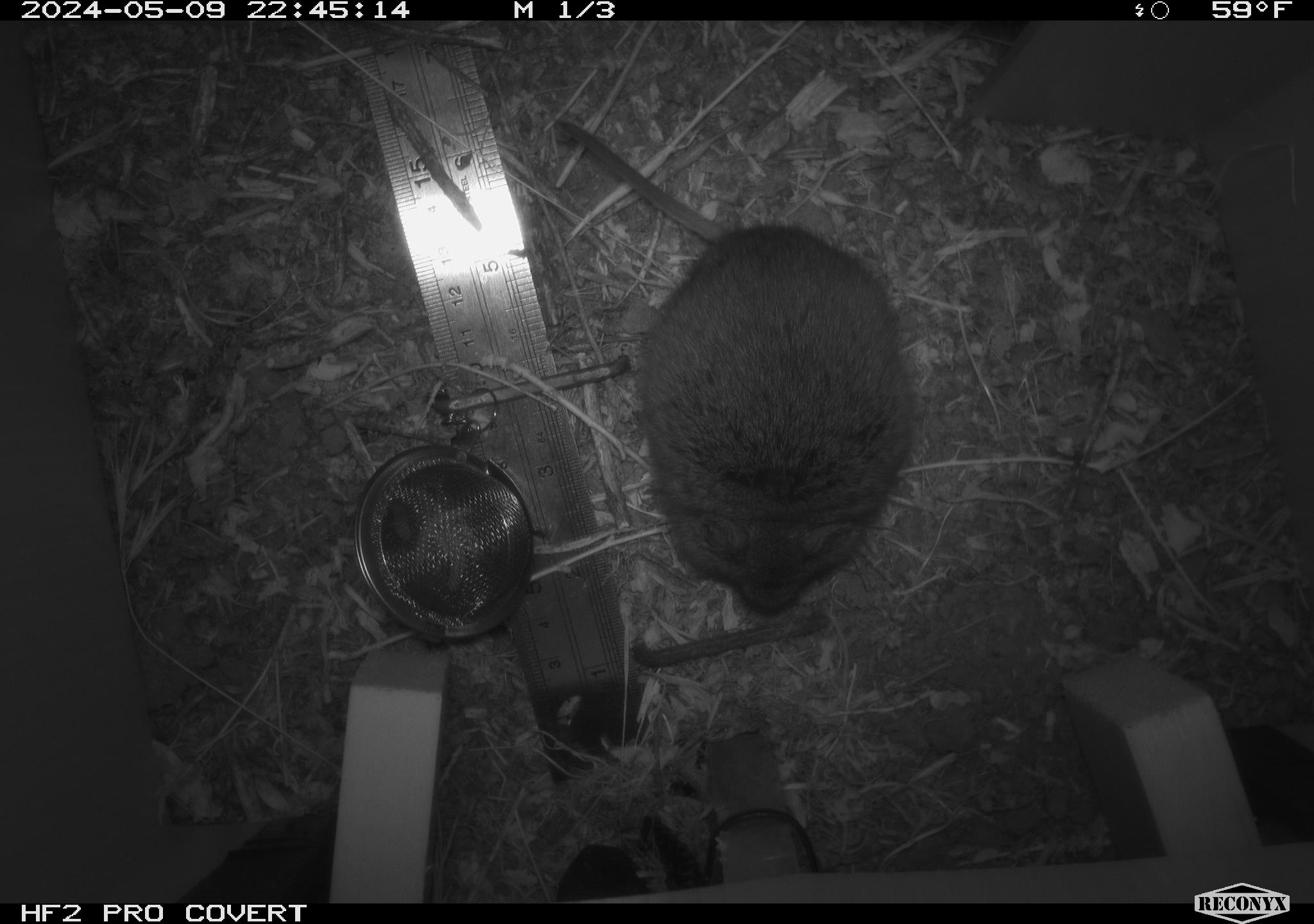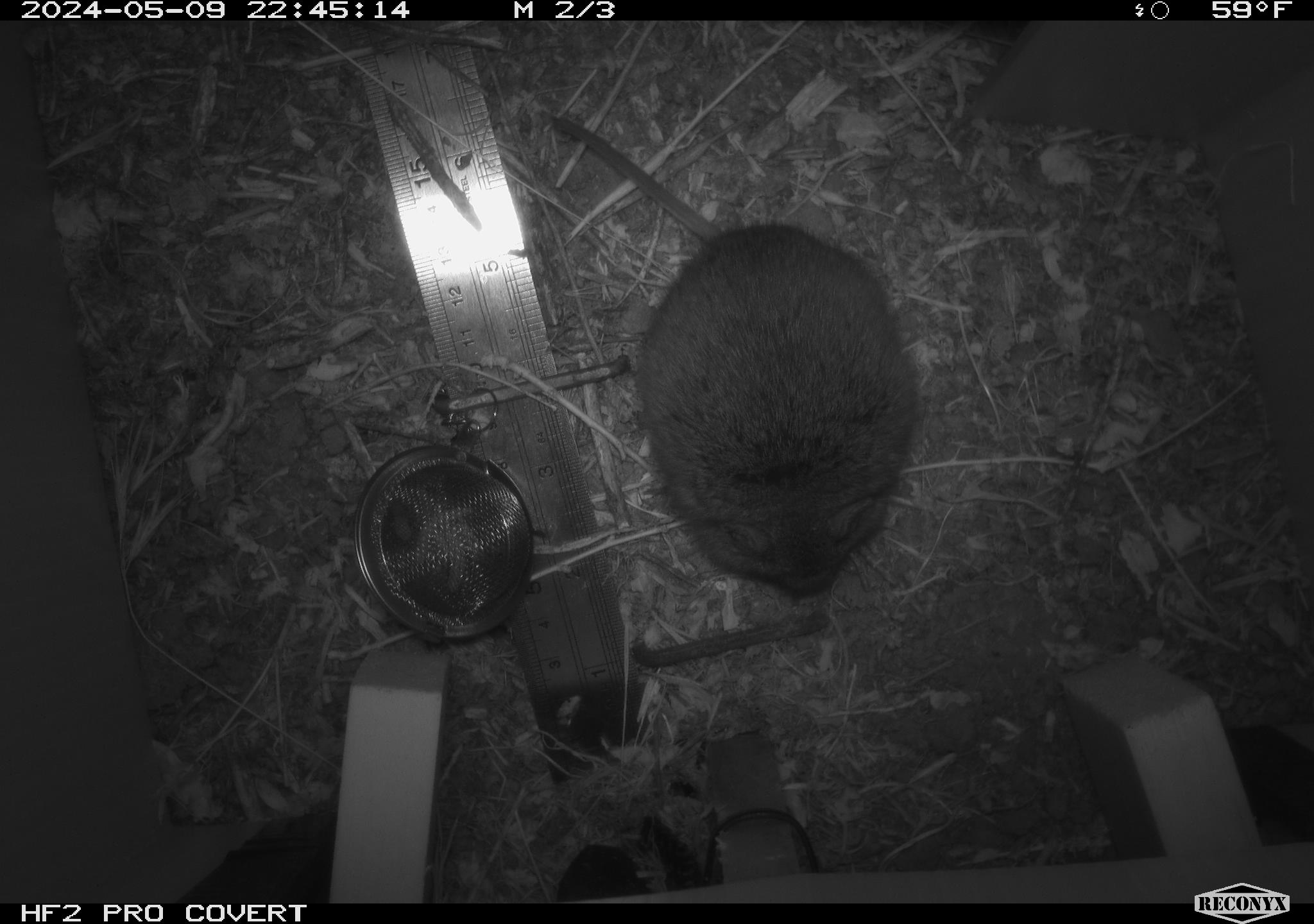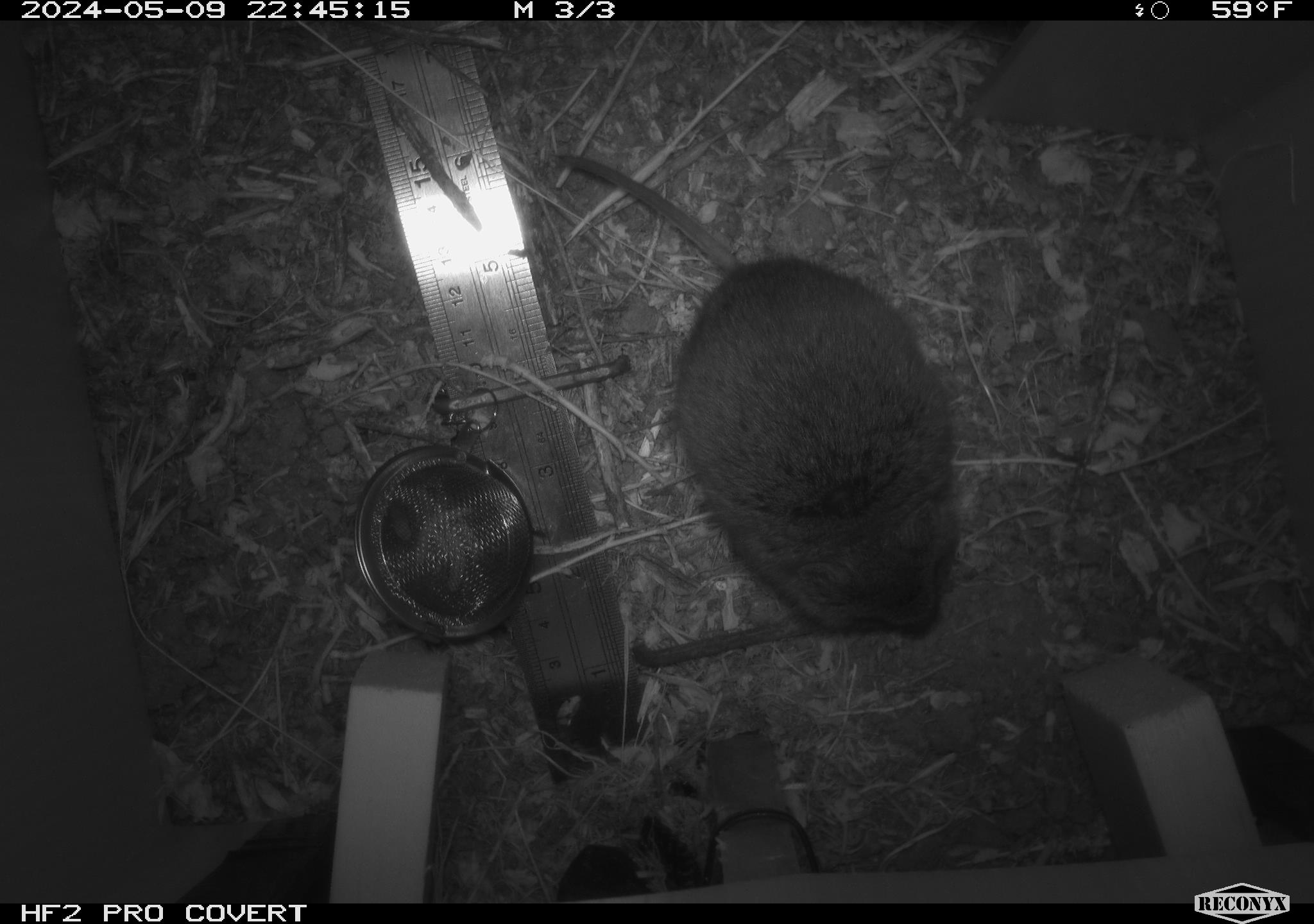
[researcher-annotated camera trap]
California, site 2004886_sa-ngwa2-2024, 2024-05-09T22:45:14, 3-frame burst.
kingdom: Animalia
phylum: Chordata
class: Mammalia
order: Rodentia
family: Cricetidae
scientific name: Arvicolinae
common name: voles, lemmings, and muskrats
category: arvicolinae subfamily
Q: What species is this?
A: Arvicolinae subfamily (voles, lemmings, and muskrats) (Arvicolinae).